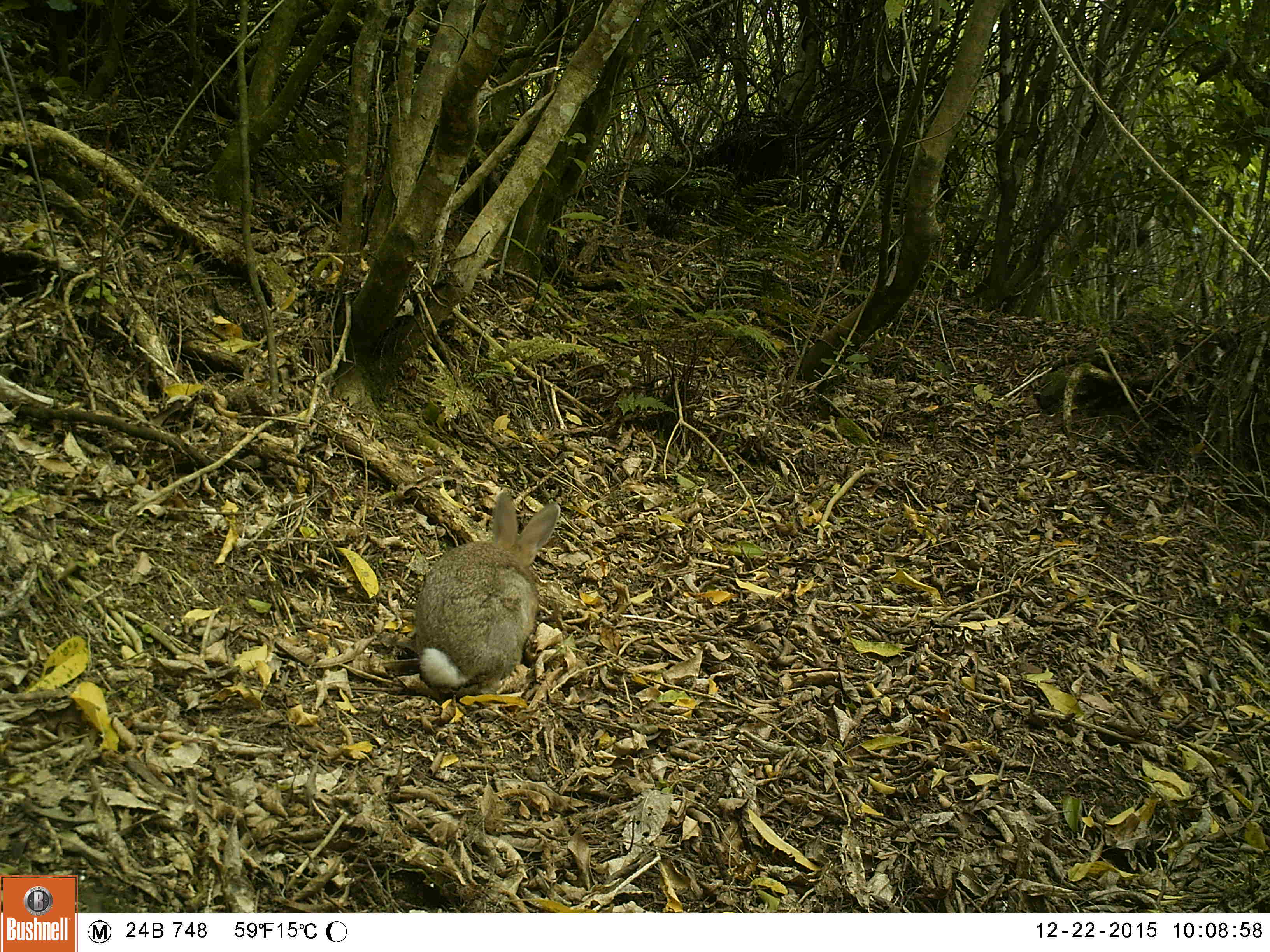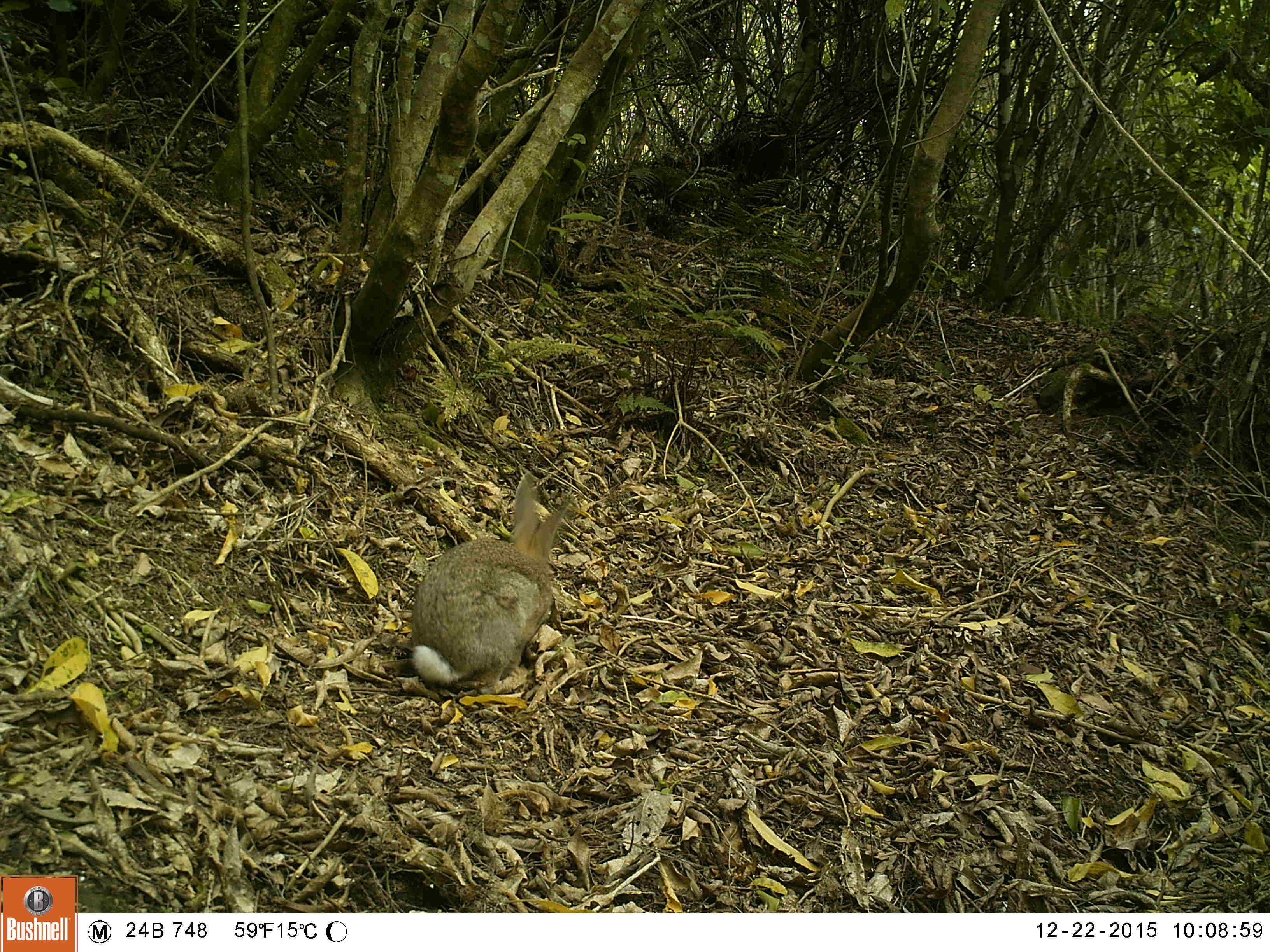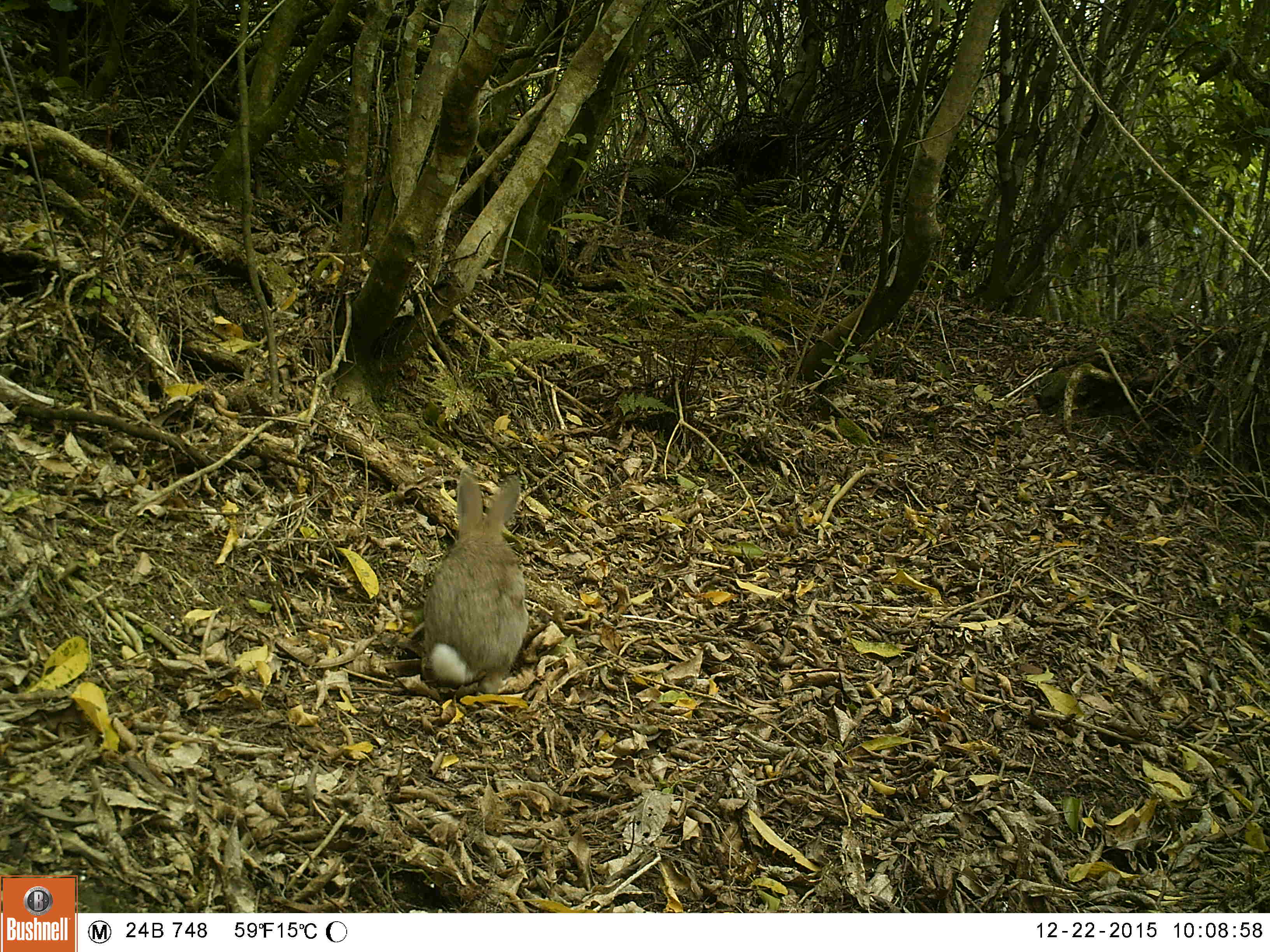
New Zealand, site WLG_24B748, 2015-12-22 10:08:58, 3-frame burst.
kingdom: Animalia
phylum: Chordata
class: Mammalia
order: Lagomorpha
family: Leporidae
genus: Oryctolagus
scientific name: Oryctolagus cuniculus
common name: european rabbit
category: rabbit